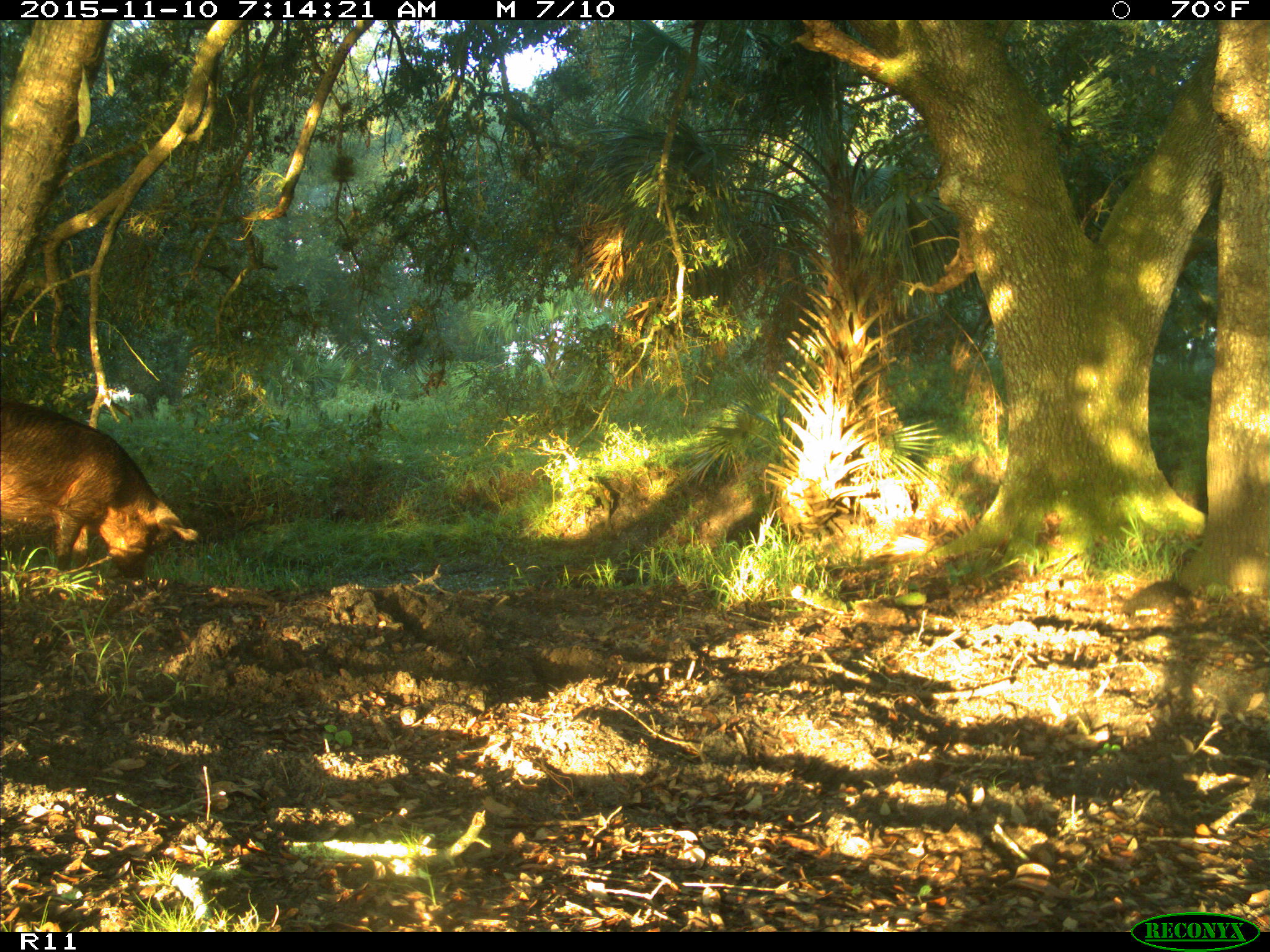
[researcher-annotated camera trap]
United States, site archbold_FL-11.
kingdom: Animalia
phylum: Chordata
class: Mammalia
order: Artiodactyla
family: Suidae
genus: Sus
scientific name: Sus scrofa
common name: wild boar